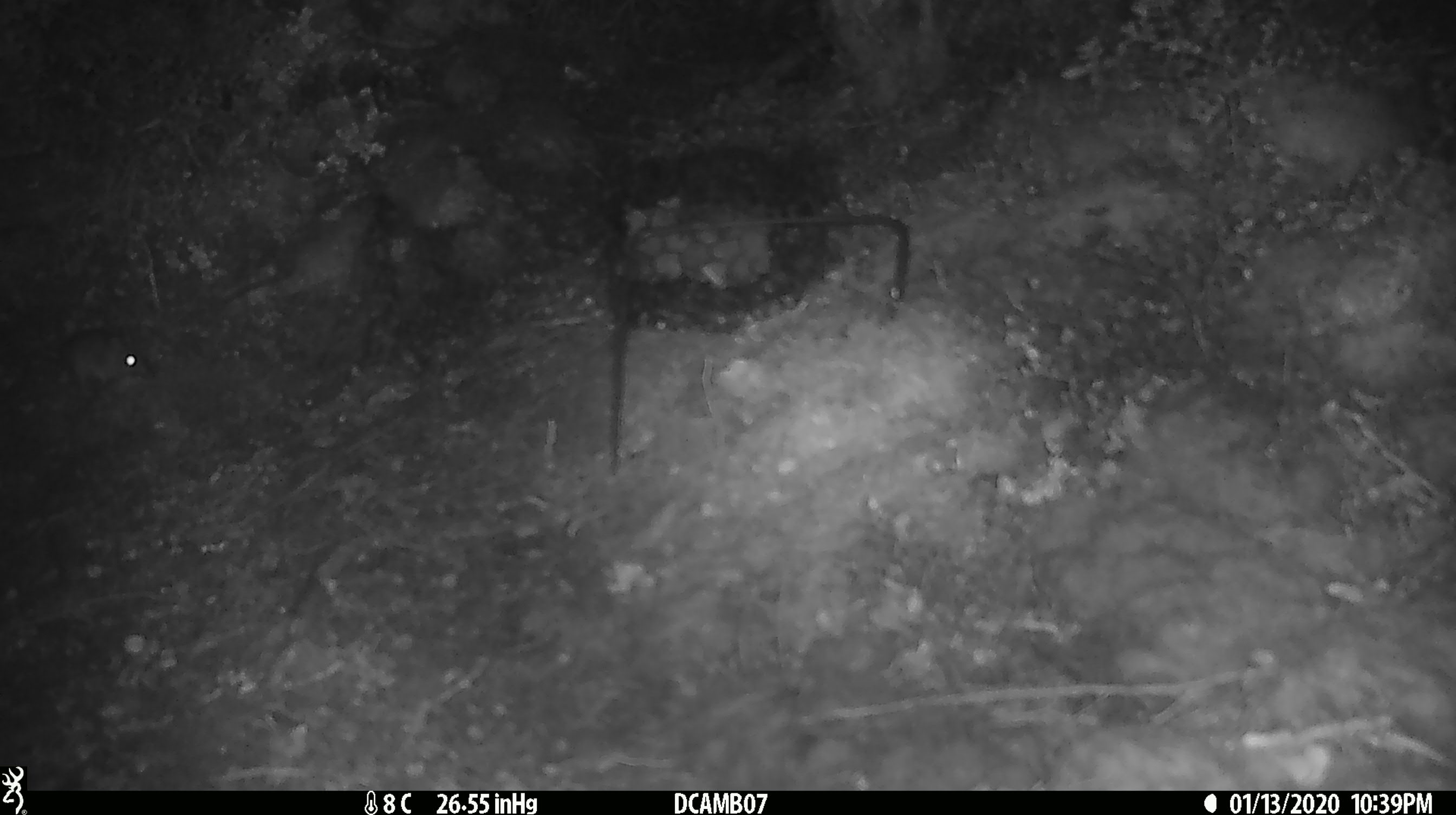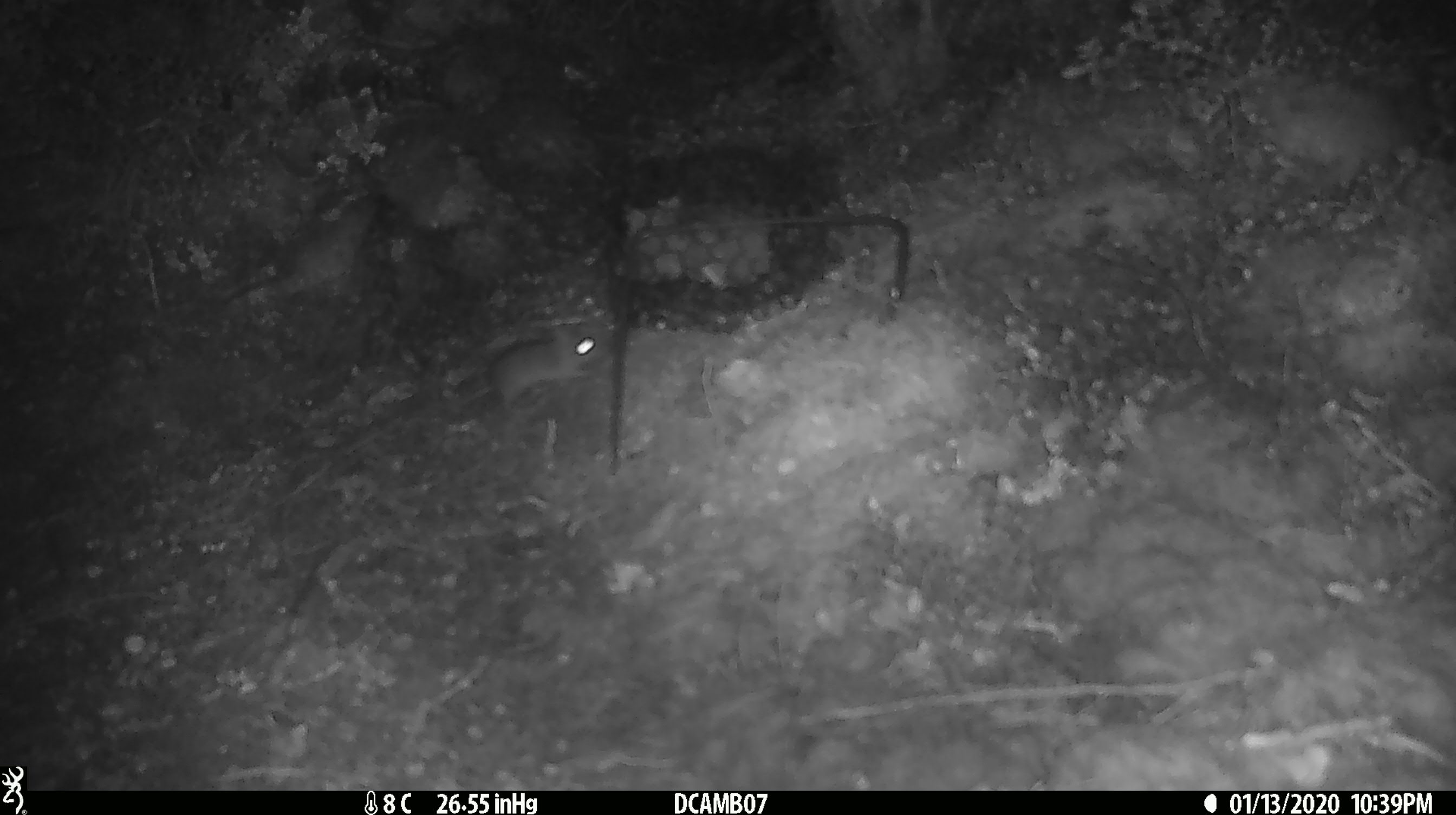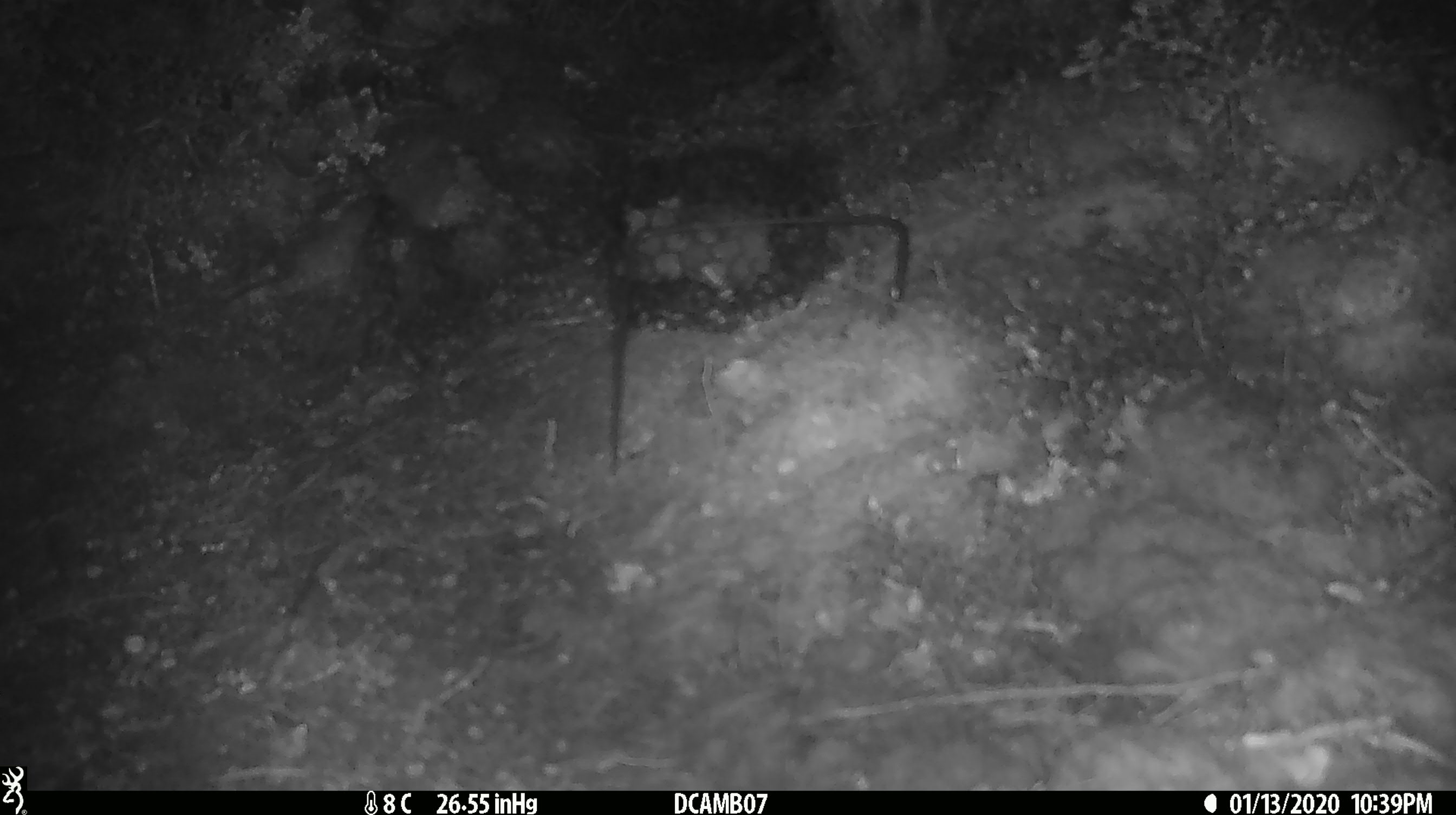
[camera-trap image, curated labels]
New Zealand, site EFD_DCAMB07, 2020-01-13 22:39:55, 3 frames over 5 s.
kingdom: Animalia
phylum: Chordata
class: Mammalia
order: Rodentia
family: Muridae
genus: Mus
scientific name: Mus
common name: mouse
Mouse (Mus).